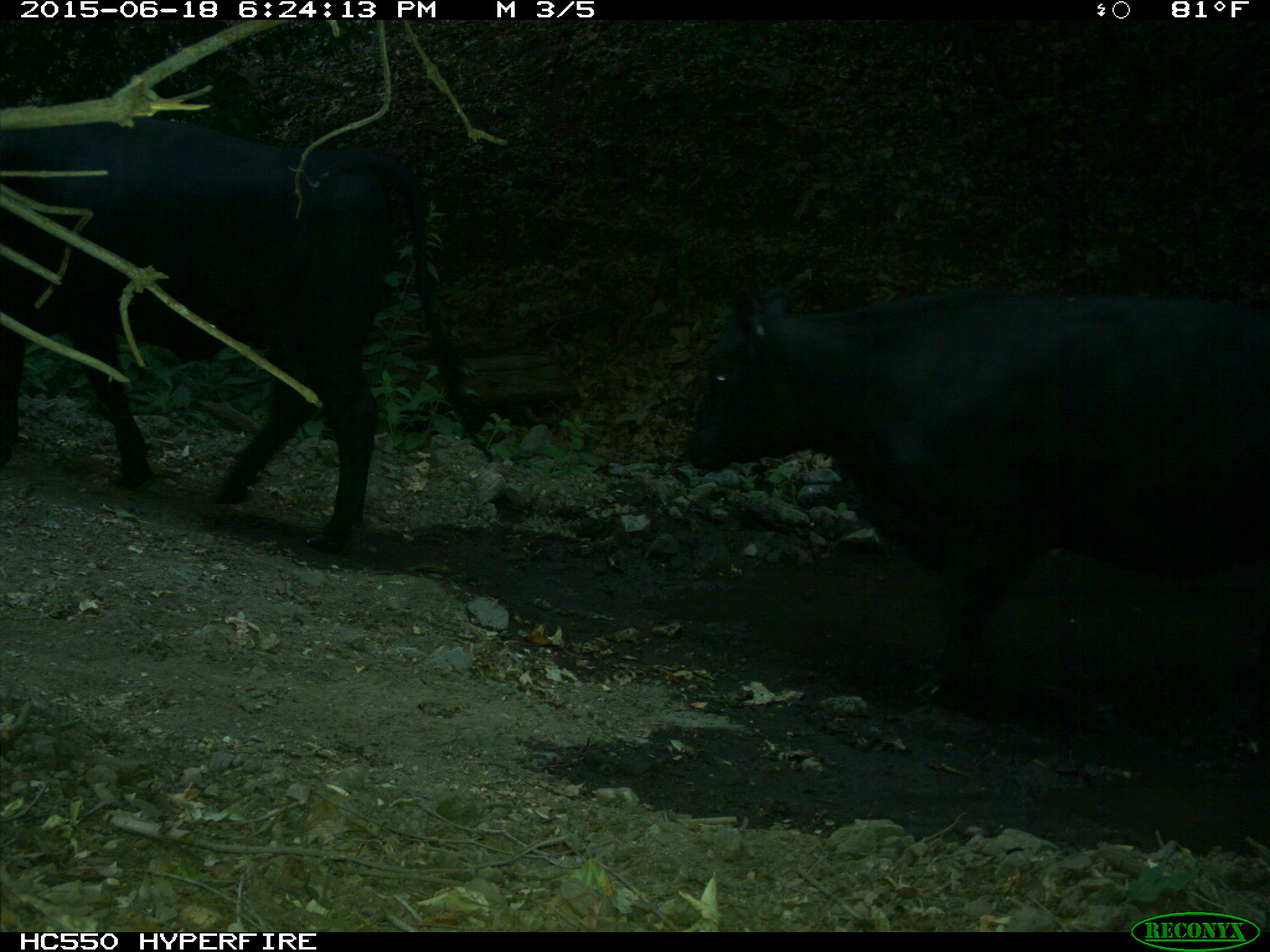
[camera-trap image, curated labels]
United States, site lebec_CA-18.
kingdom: Animalia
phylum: Chordata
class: Mammalia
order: Artiodactyla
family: Bovidae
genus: Bos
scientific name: Bos taurus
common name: domestic cow